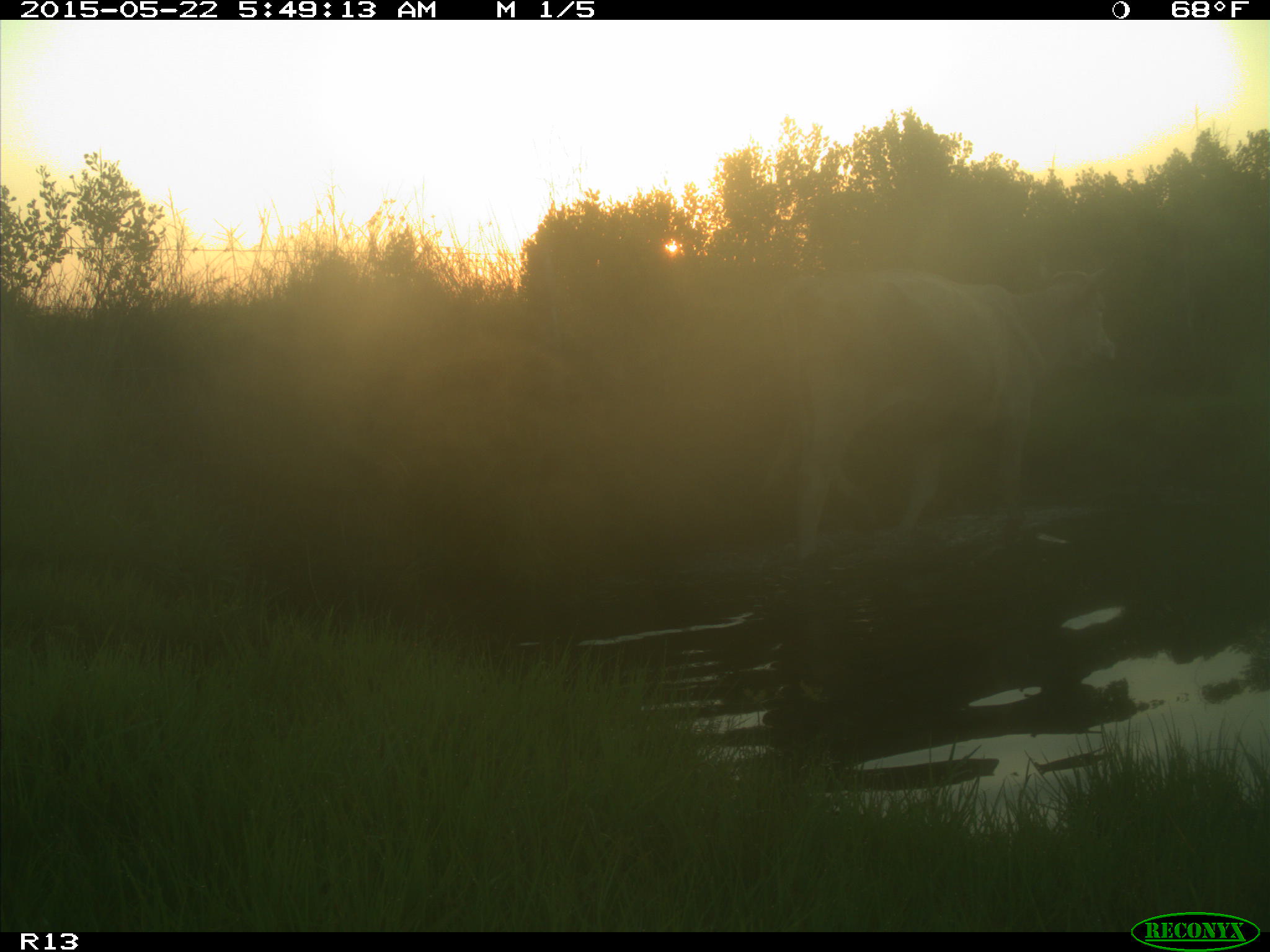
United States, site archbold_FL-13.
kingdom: Animalia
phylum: Chordata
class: Mammalia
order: Artiodactyla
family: Bovidae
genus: Bos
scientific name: Bos taurus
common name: domestic cow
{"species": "Bos taurus (domestic cow)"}